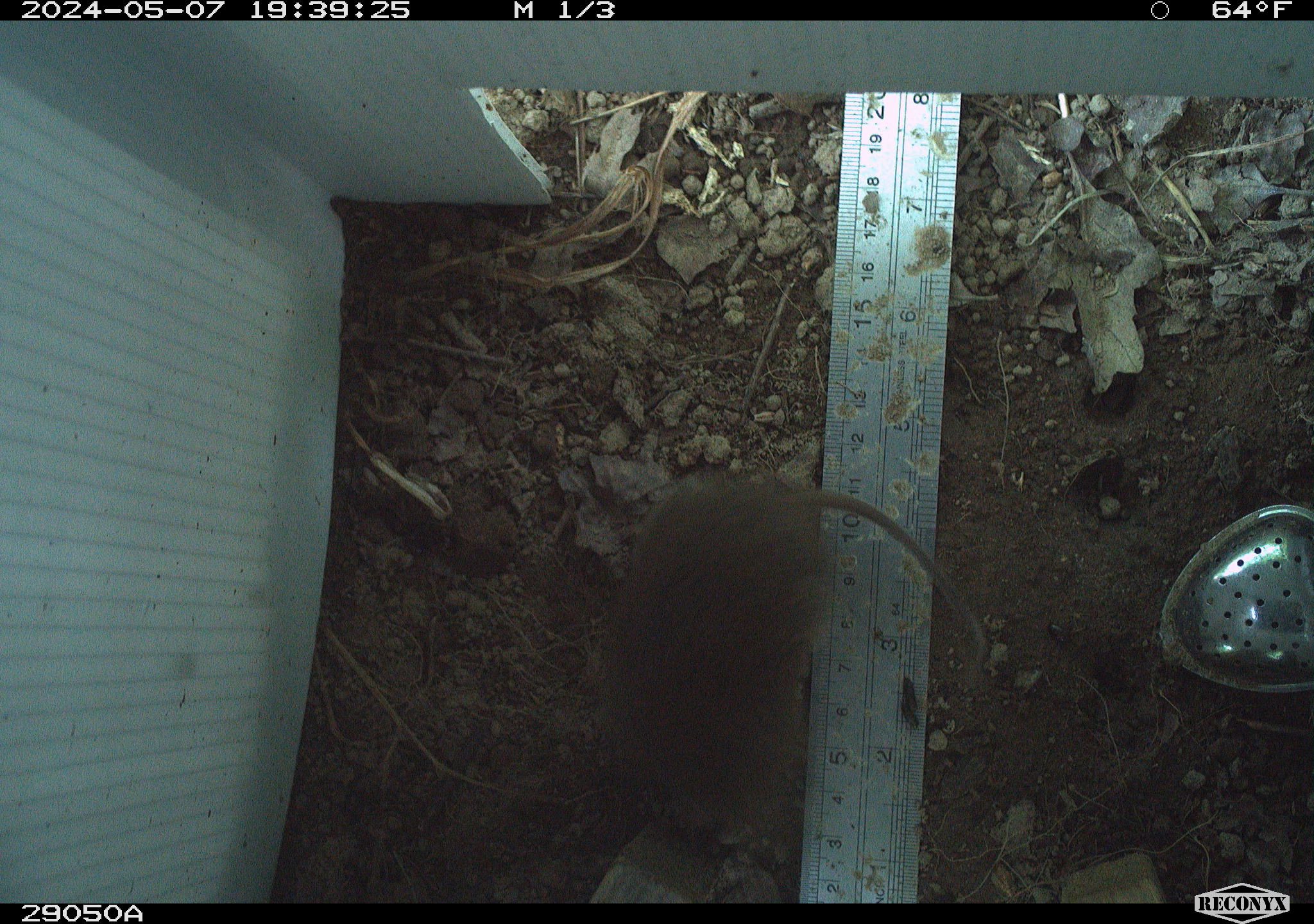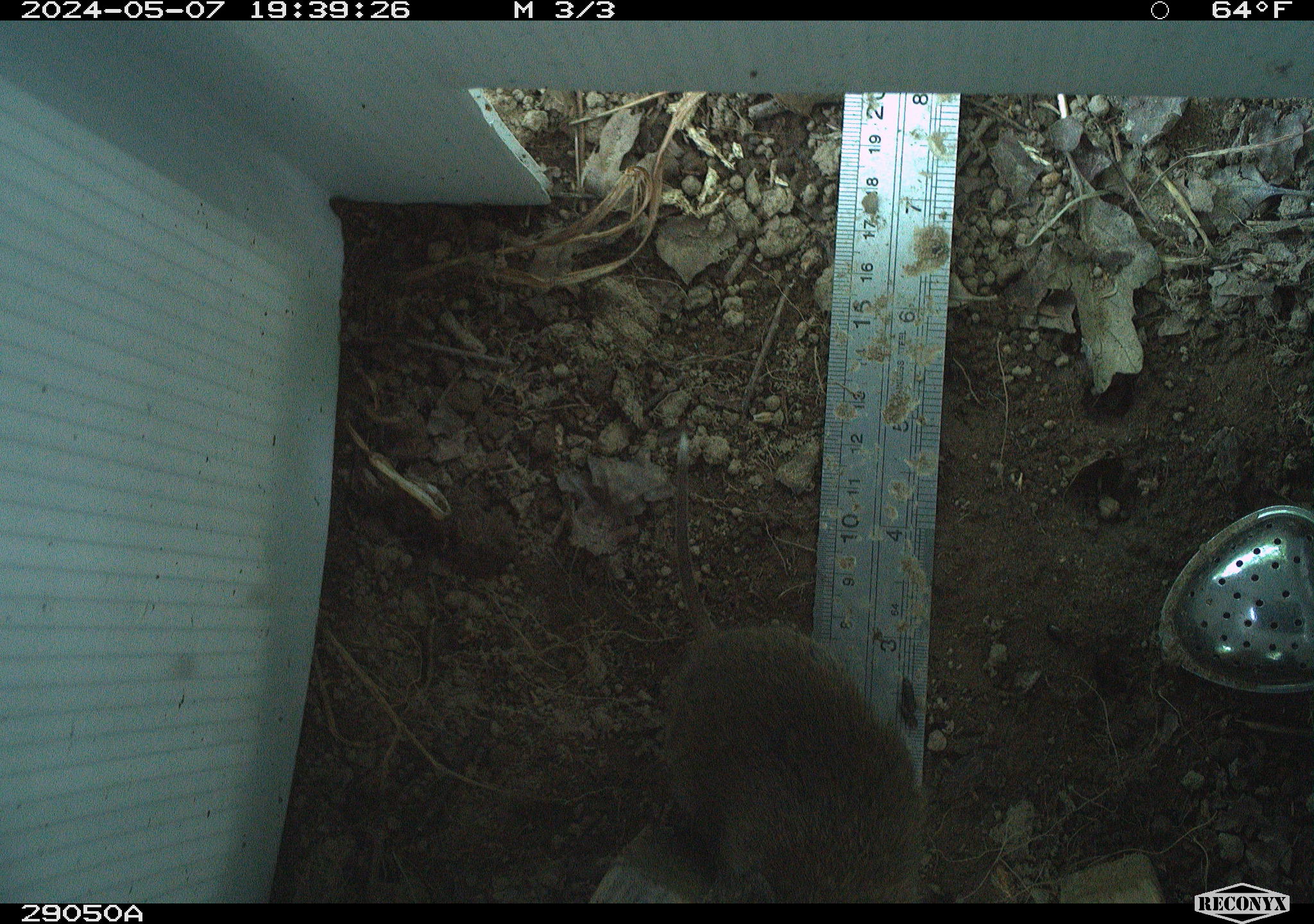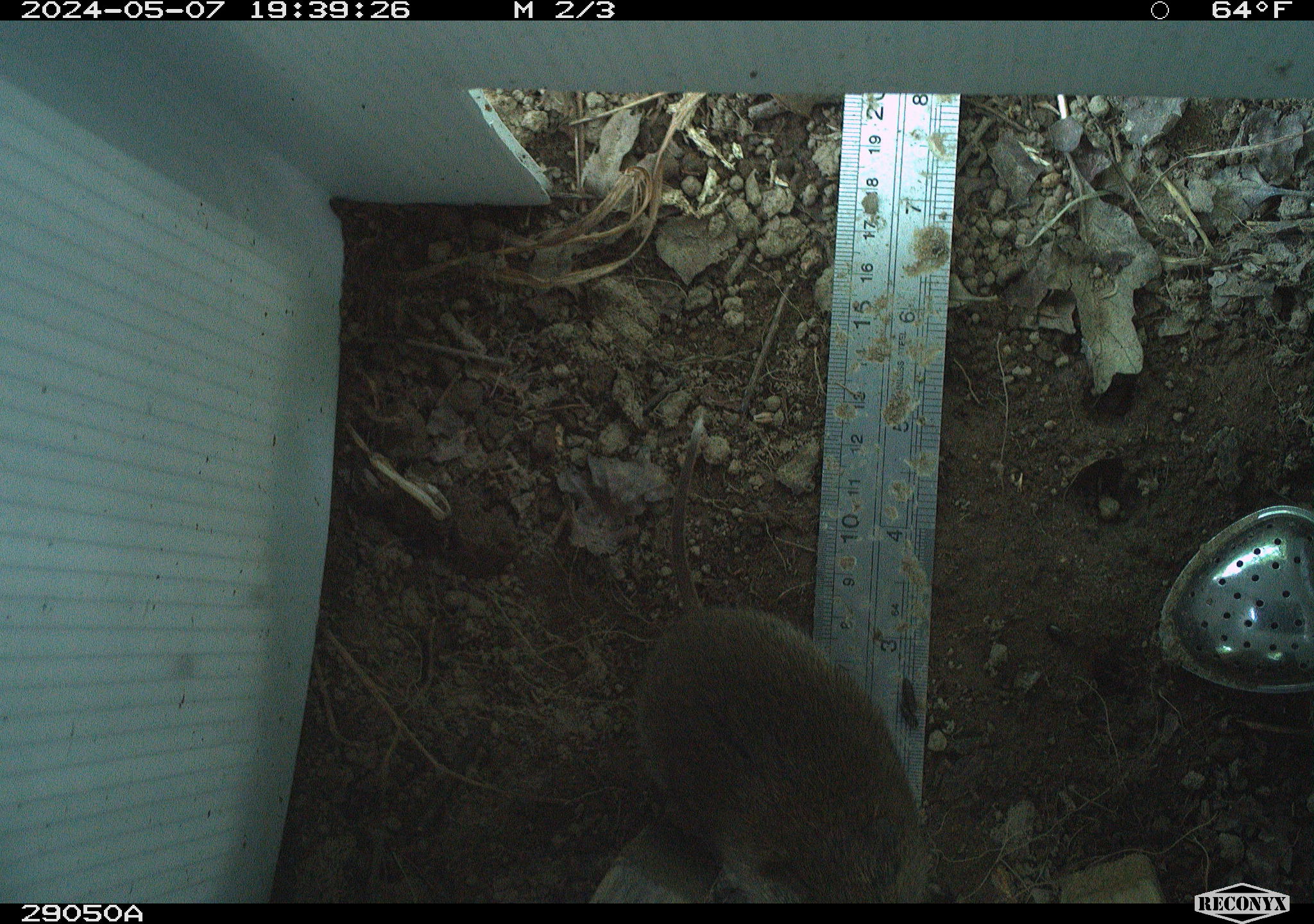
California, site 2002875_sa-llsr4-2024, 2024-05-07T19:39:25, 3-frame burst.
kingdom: Animalia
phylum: Chordata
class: Mammalia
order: Rodentia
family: Cricetidae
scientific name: Arvicolinae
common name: voles, lemmings, and muskrats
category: arvicolinae subfamily